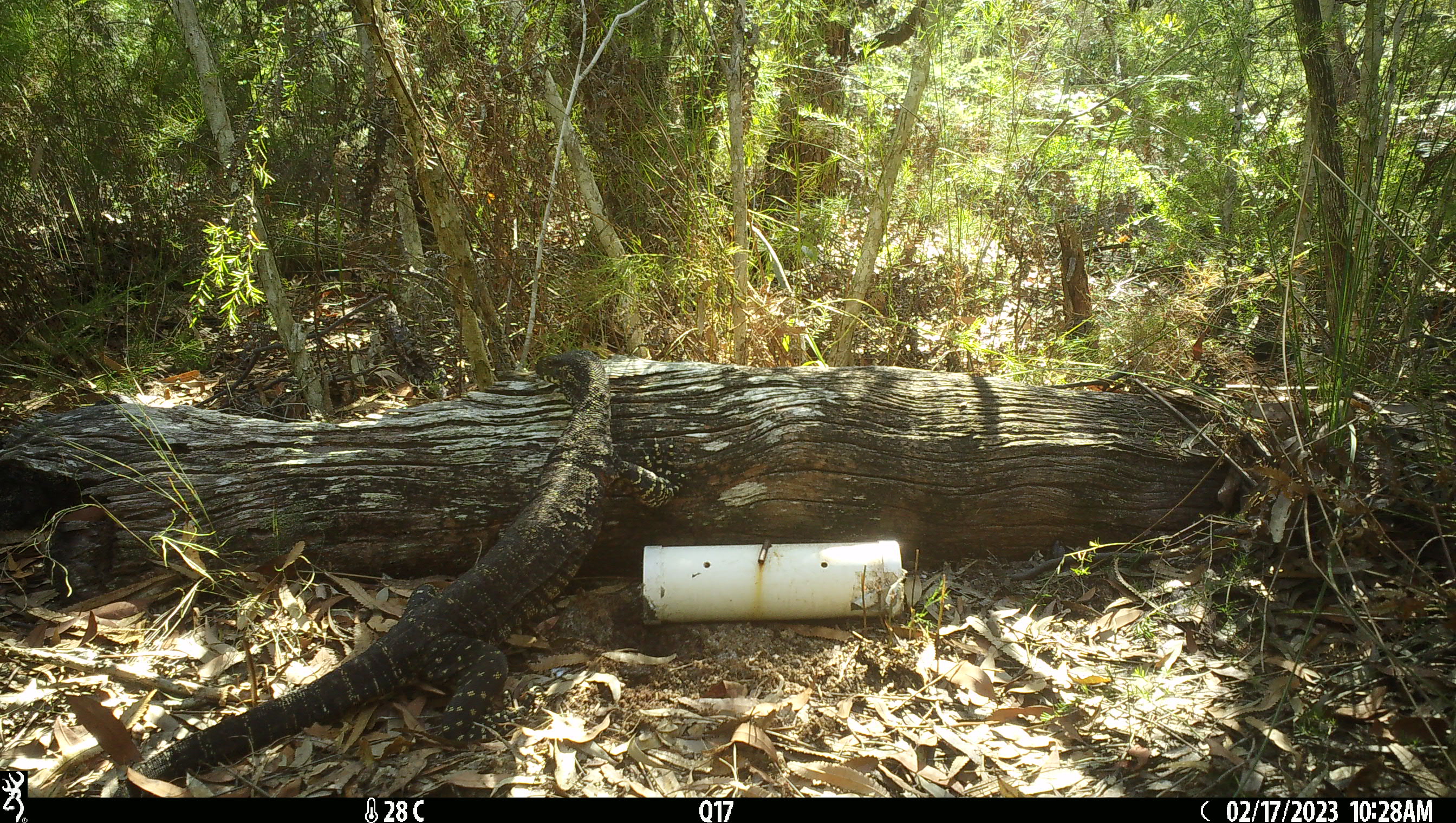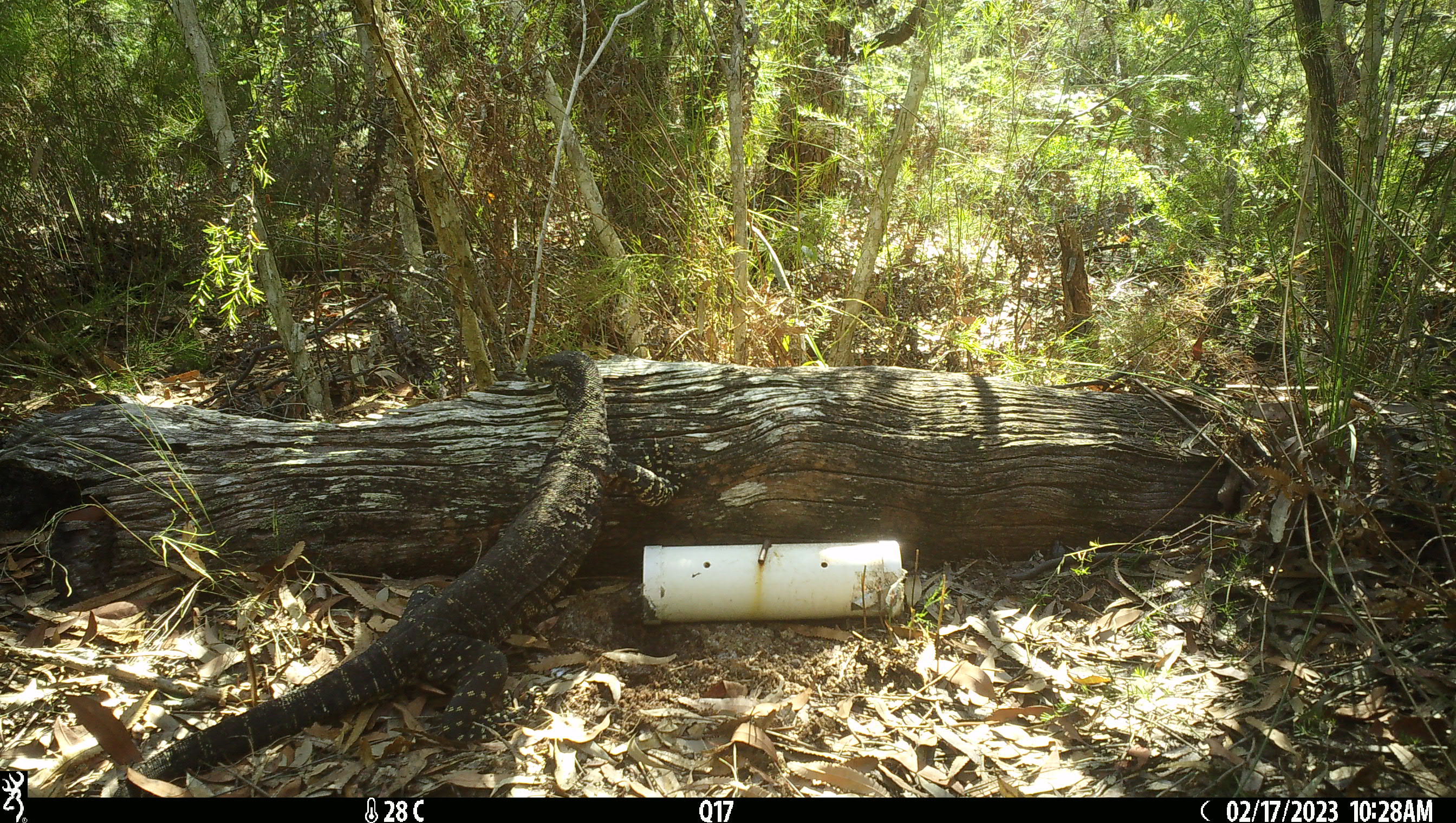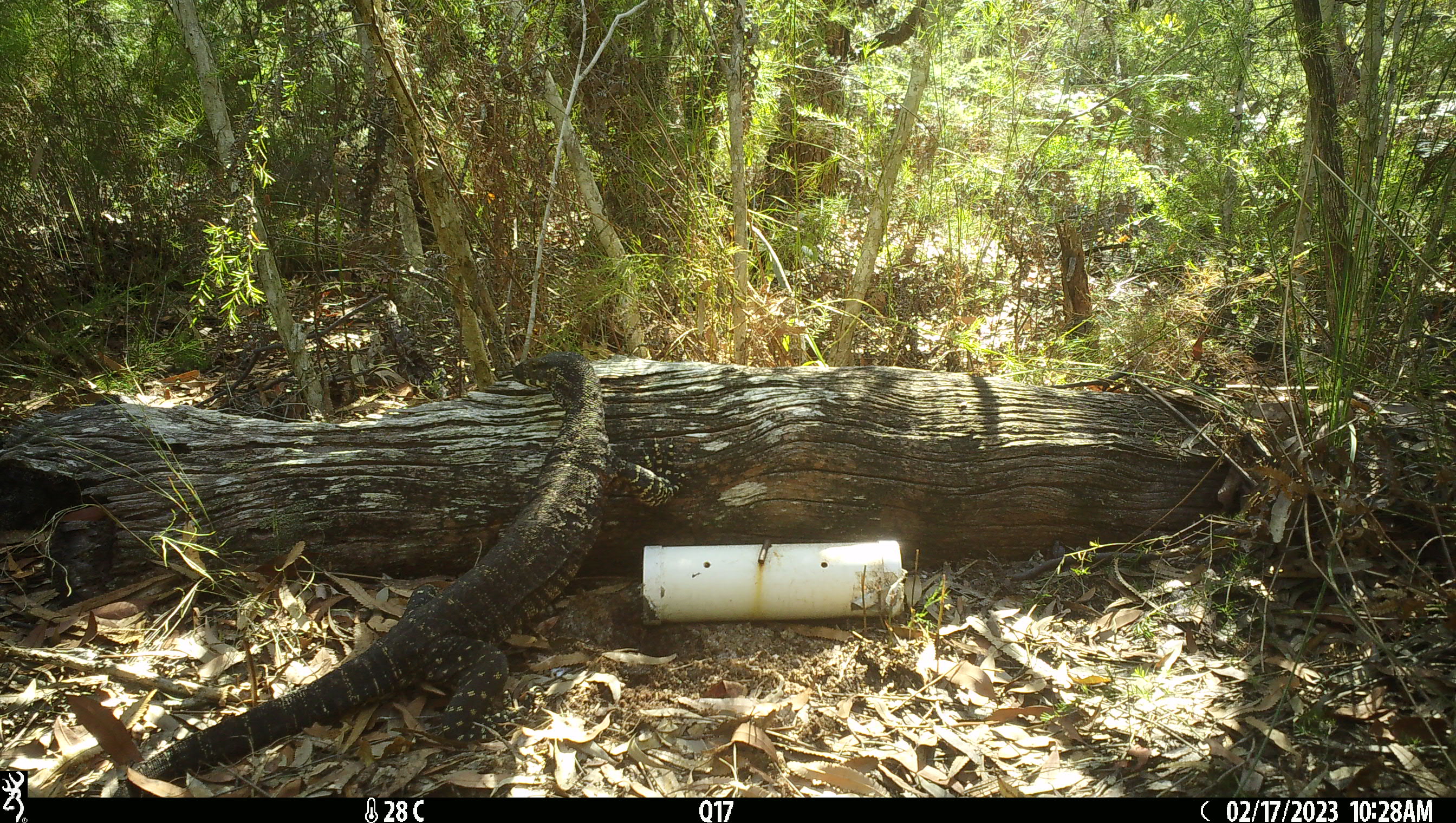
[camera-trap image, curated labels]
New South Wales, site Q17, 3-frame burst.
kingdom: Animalia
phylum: Chordata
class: Reptilia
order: Squamata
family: Varanidae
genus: Varanus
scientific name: Varanus varius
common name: lace monitor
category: goanna